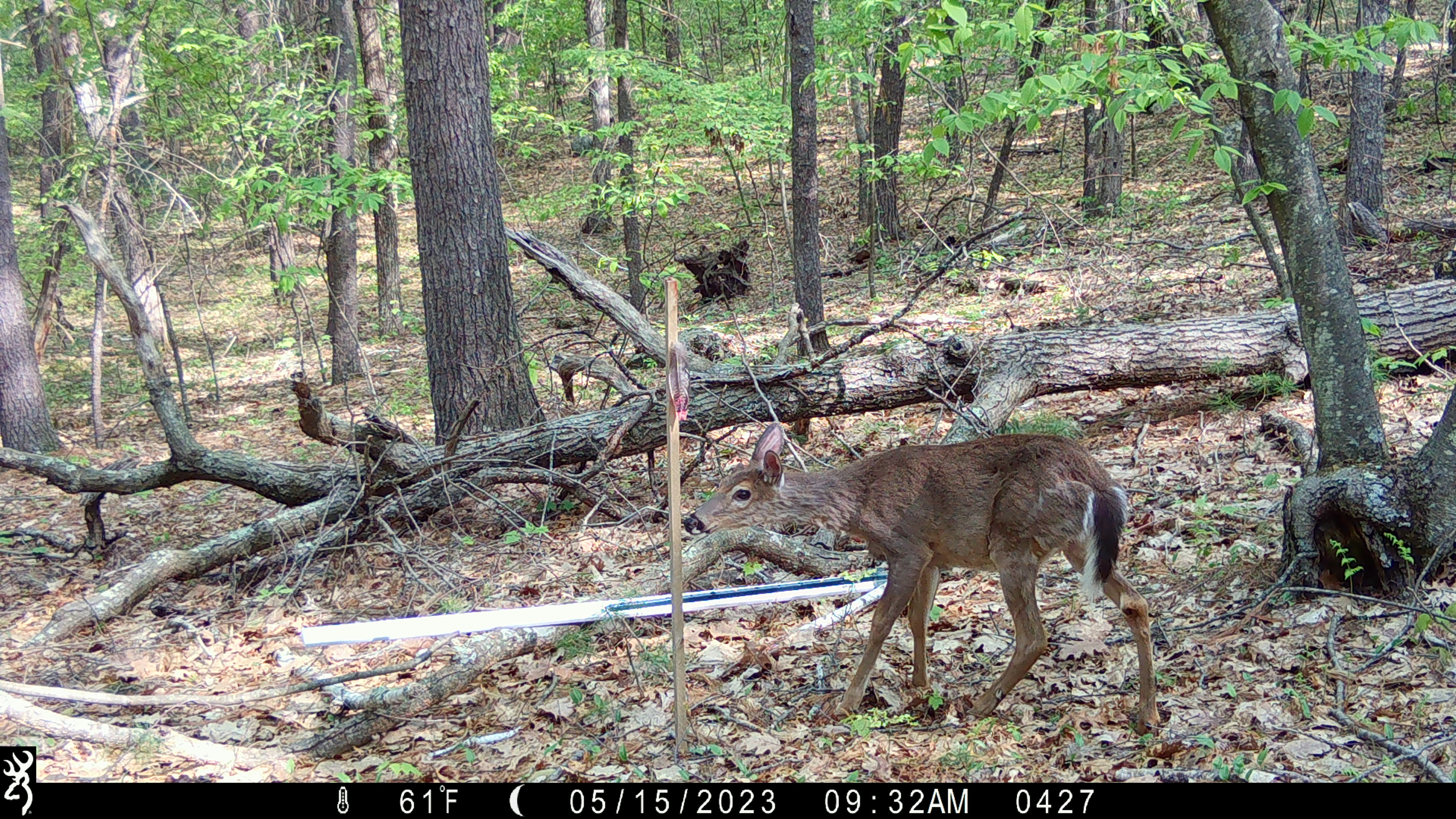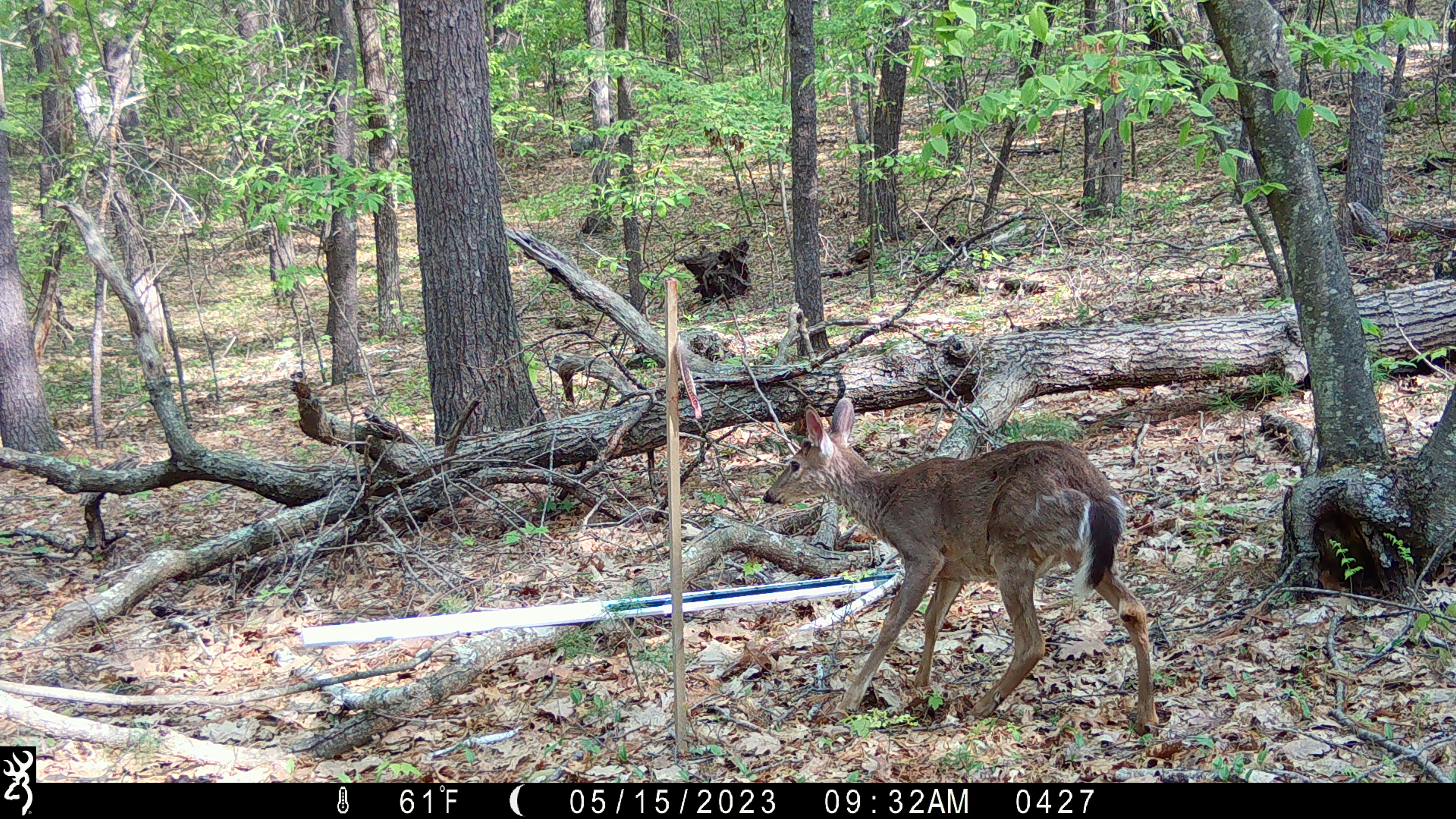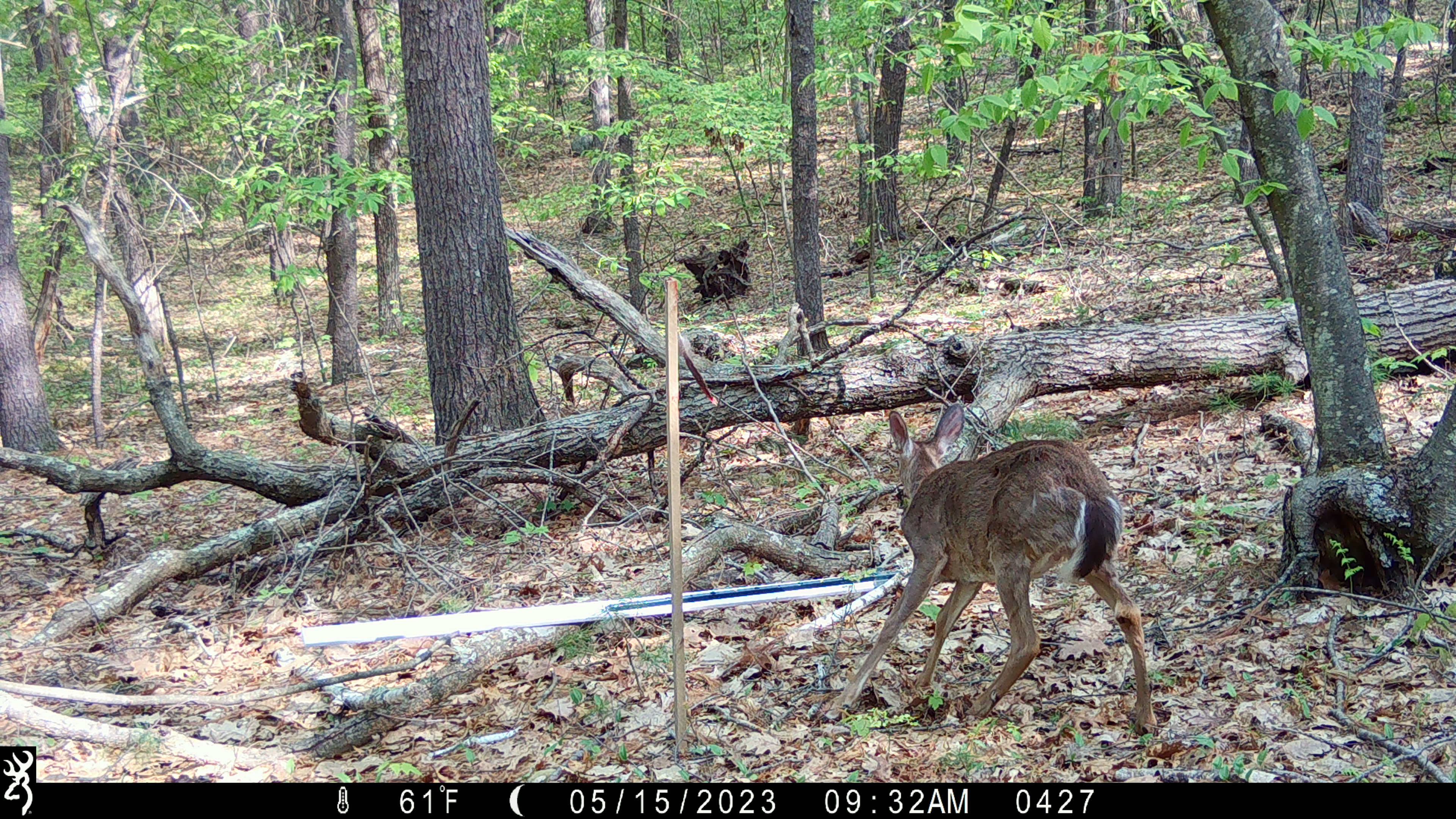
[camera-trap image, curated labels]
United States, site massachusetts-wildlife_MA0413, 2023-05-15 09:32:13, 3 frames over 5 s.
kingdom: Animalia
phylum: Chordata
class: Mammalia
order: Artiodactyla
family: Cervidae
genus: Odocoileus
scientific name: Odocoileus virginianus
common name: white-tailed deer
White-tailed deer (Odocoileus virginianus).